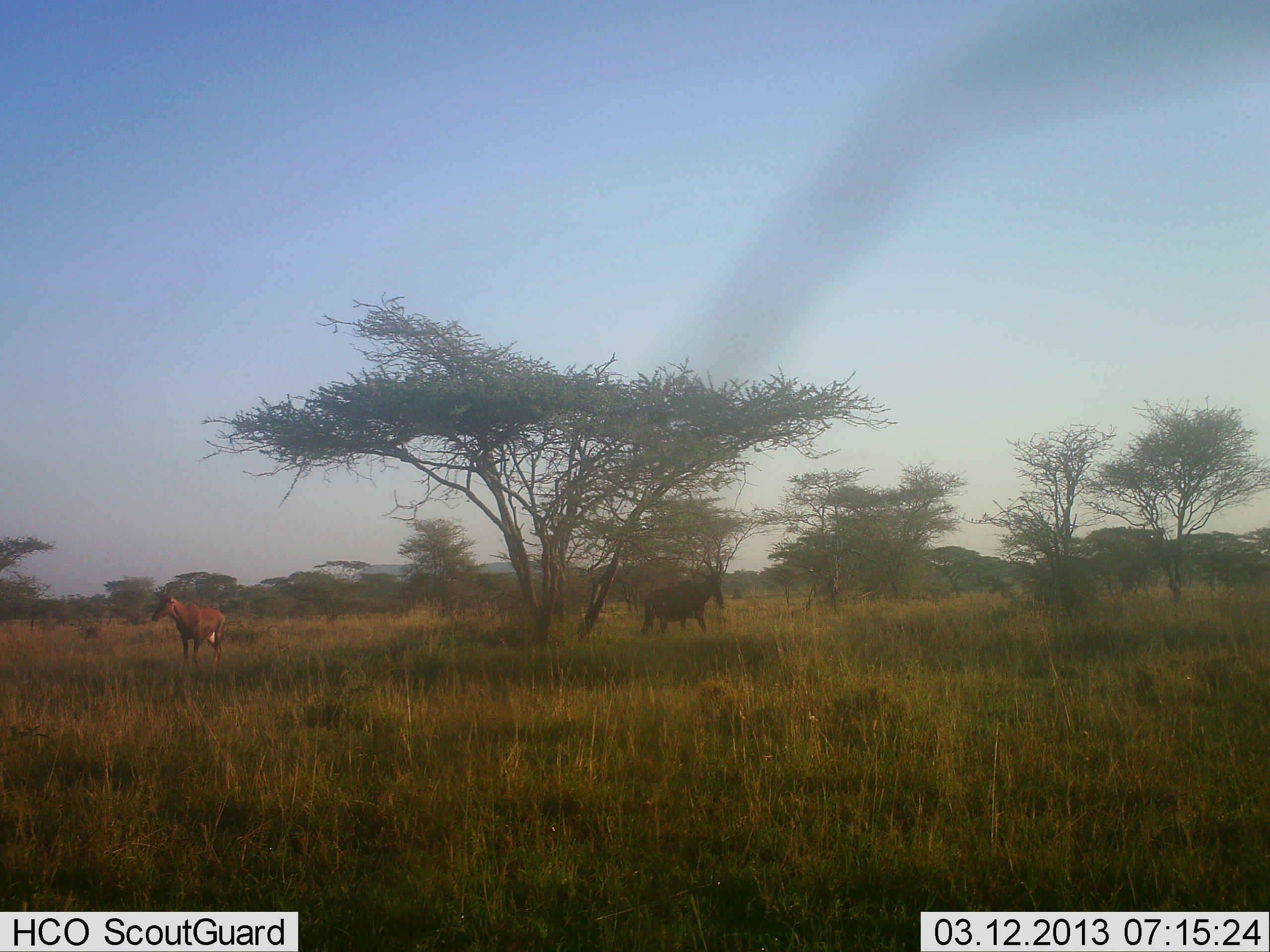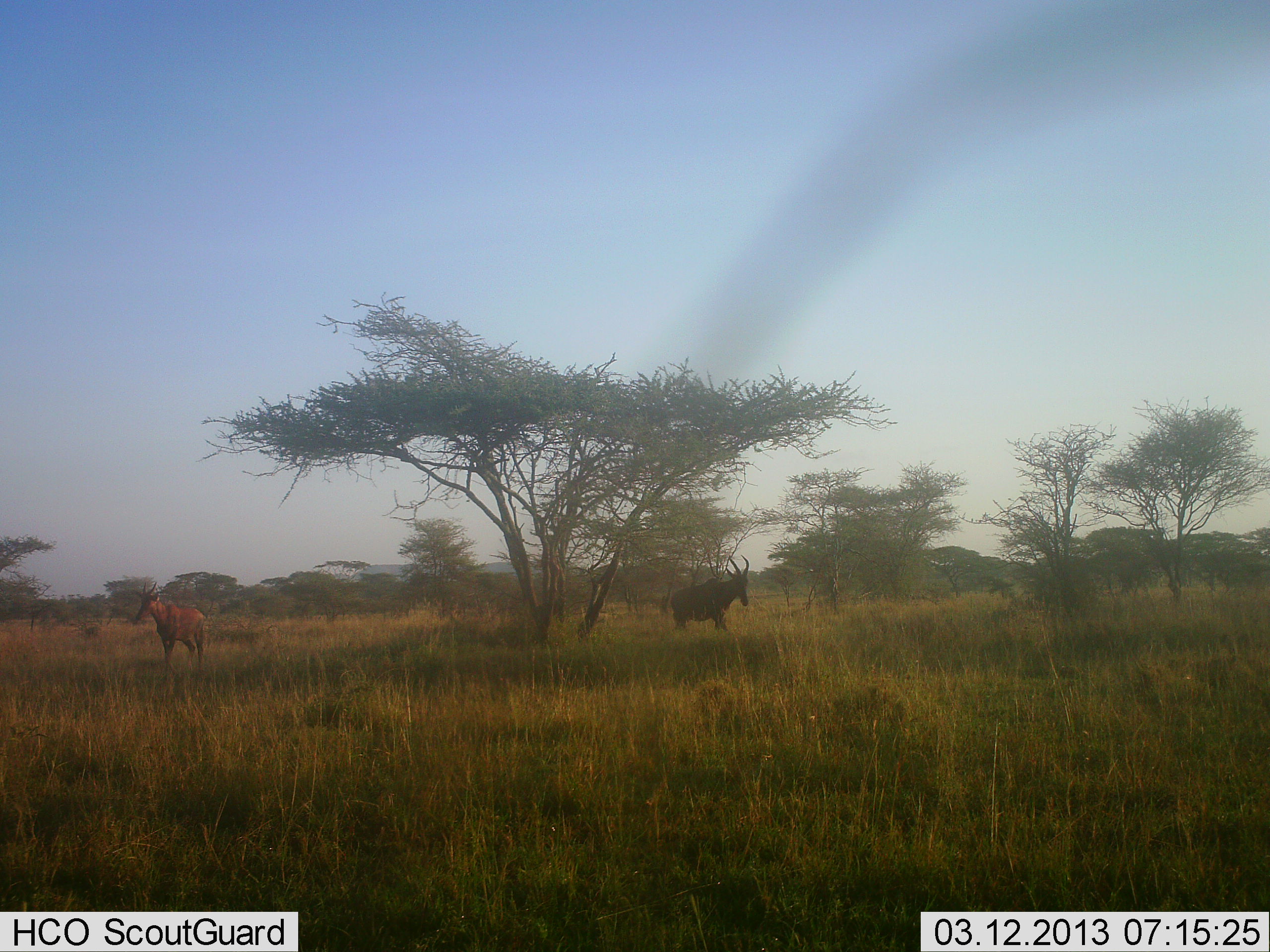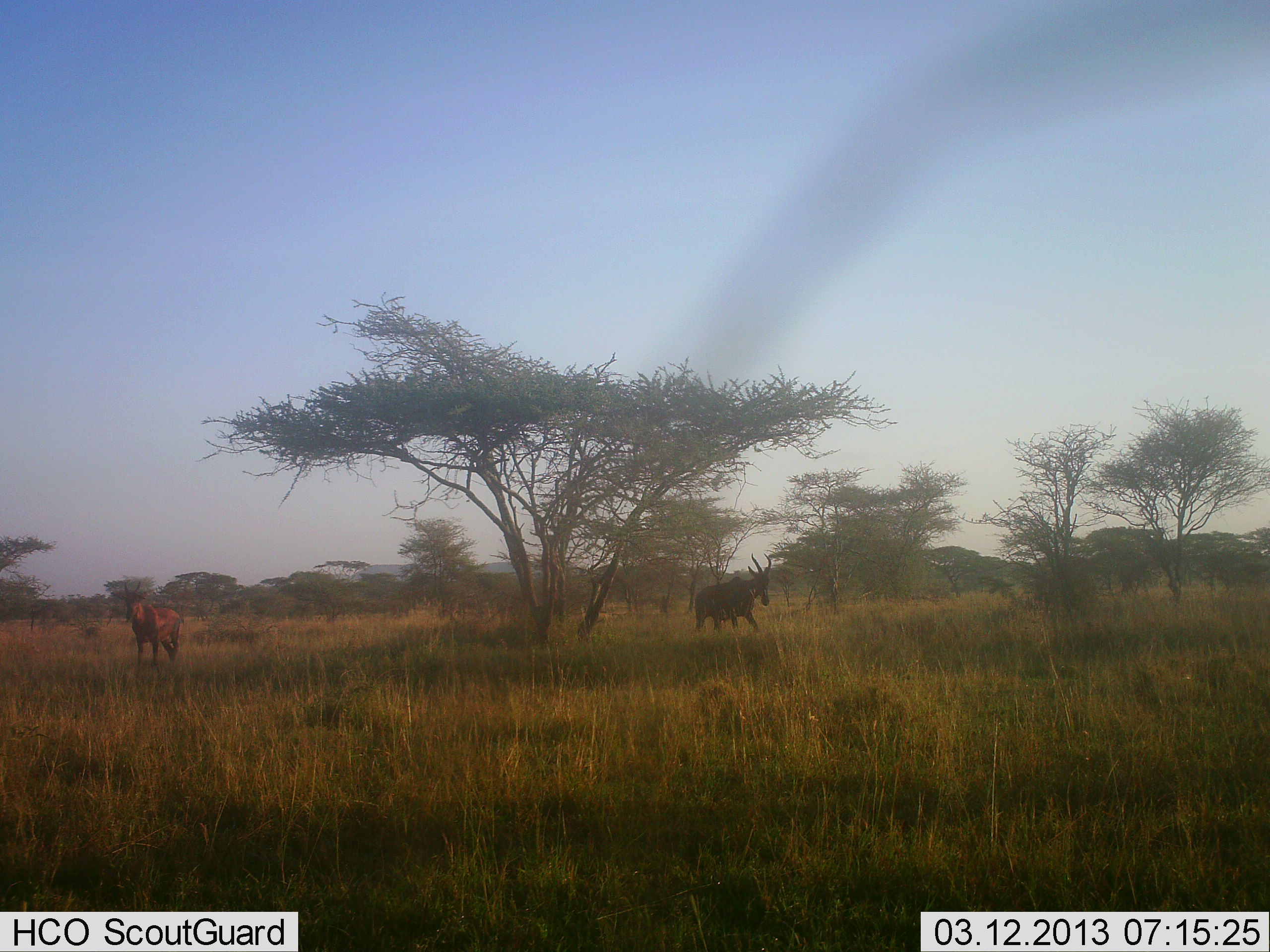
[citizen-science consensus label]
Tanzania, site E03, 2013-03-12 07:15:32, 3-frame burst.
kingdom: Animalia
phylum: Chordata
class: Mammalia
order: Artiodactyla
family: Bovidae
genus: Damaliscus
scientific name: Damaliscus lunatus jimela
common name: topi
Topi (Damaliscus lunatus jimela), count 2. Behavior (volunteer vote fractions): standing 17%, resting 0%, moving 75%, interacting 0%. Young present (vote fraction): 0%. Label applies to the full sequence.